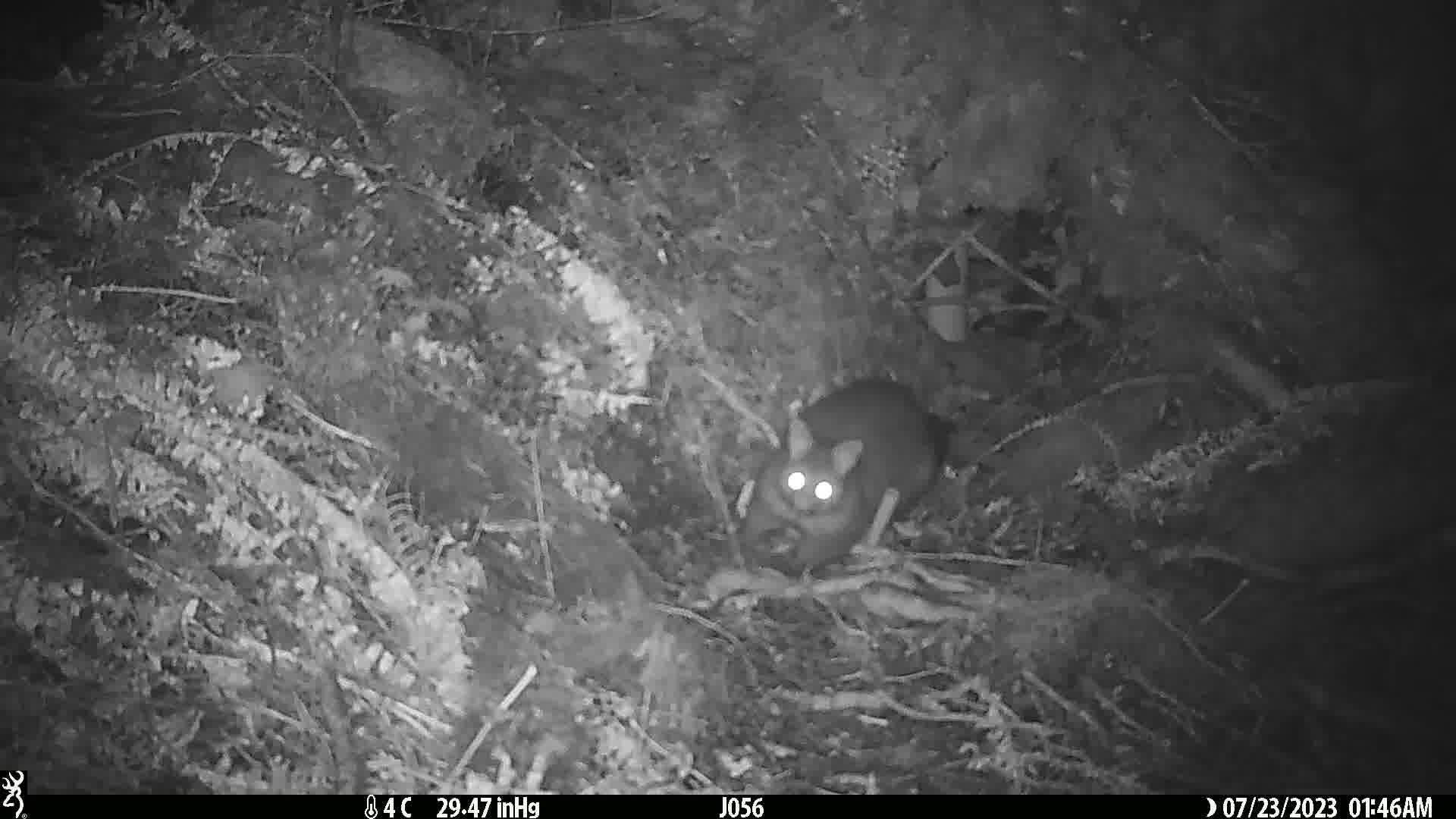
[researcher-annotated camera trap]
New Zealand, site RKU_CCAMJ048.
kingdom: Animalia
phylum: Chordata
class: Mammalia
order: Diprotodontia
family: Phalangeridae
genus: Trichosurus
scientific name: Trichosurus vulpecula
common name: common brushtail possum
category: possum